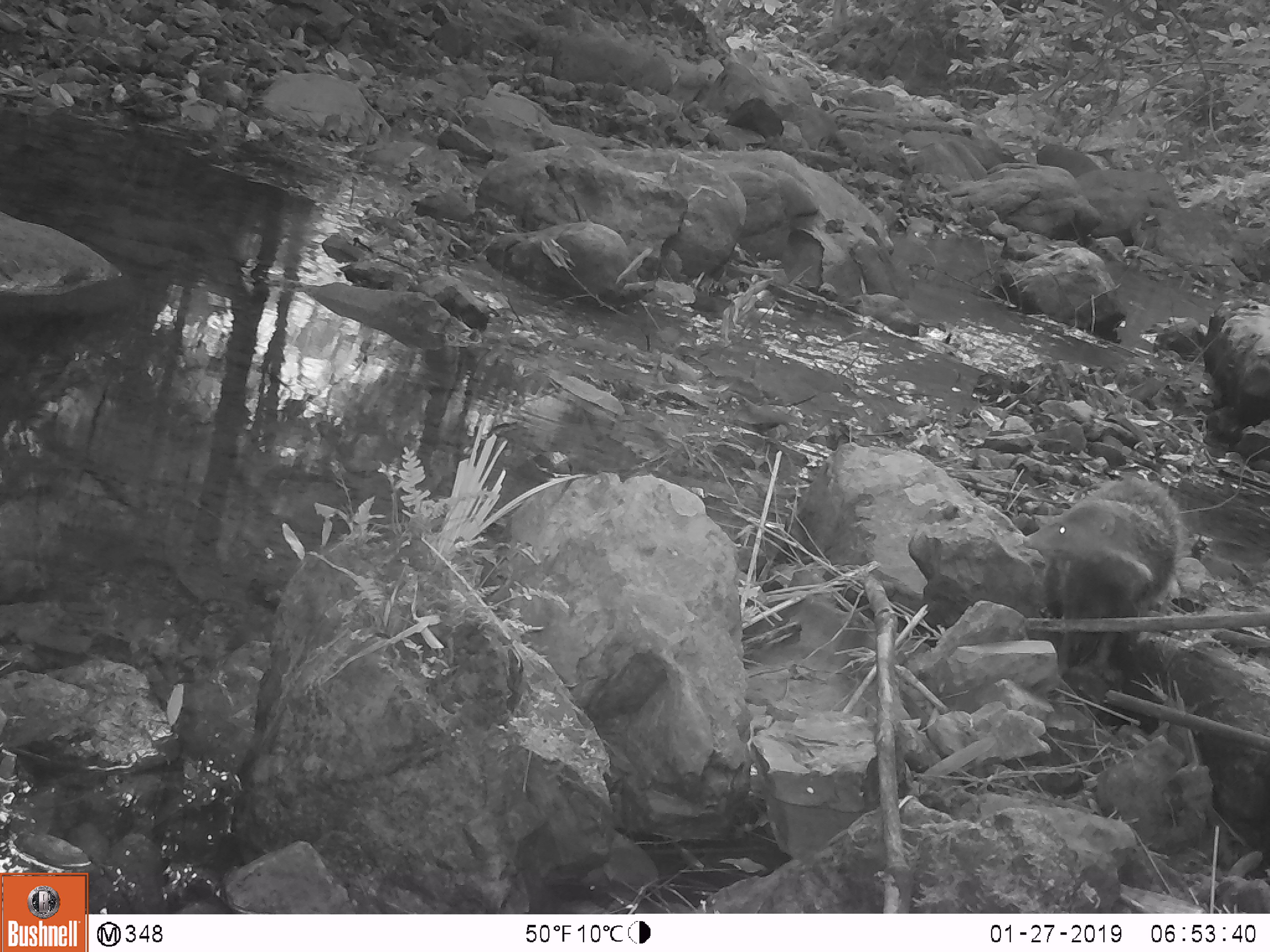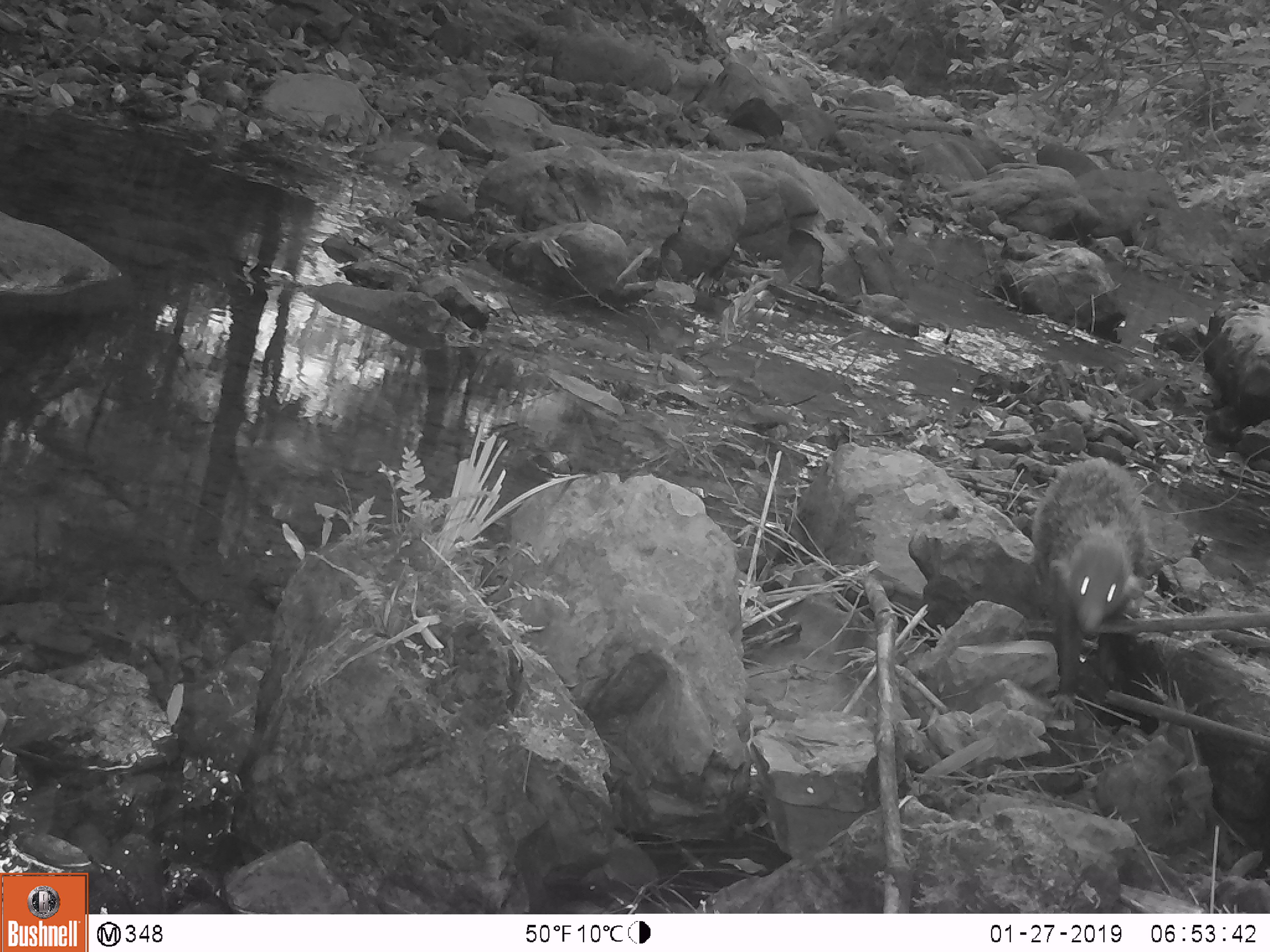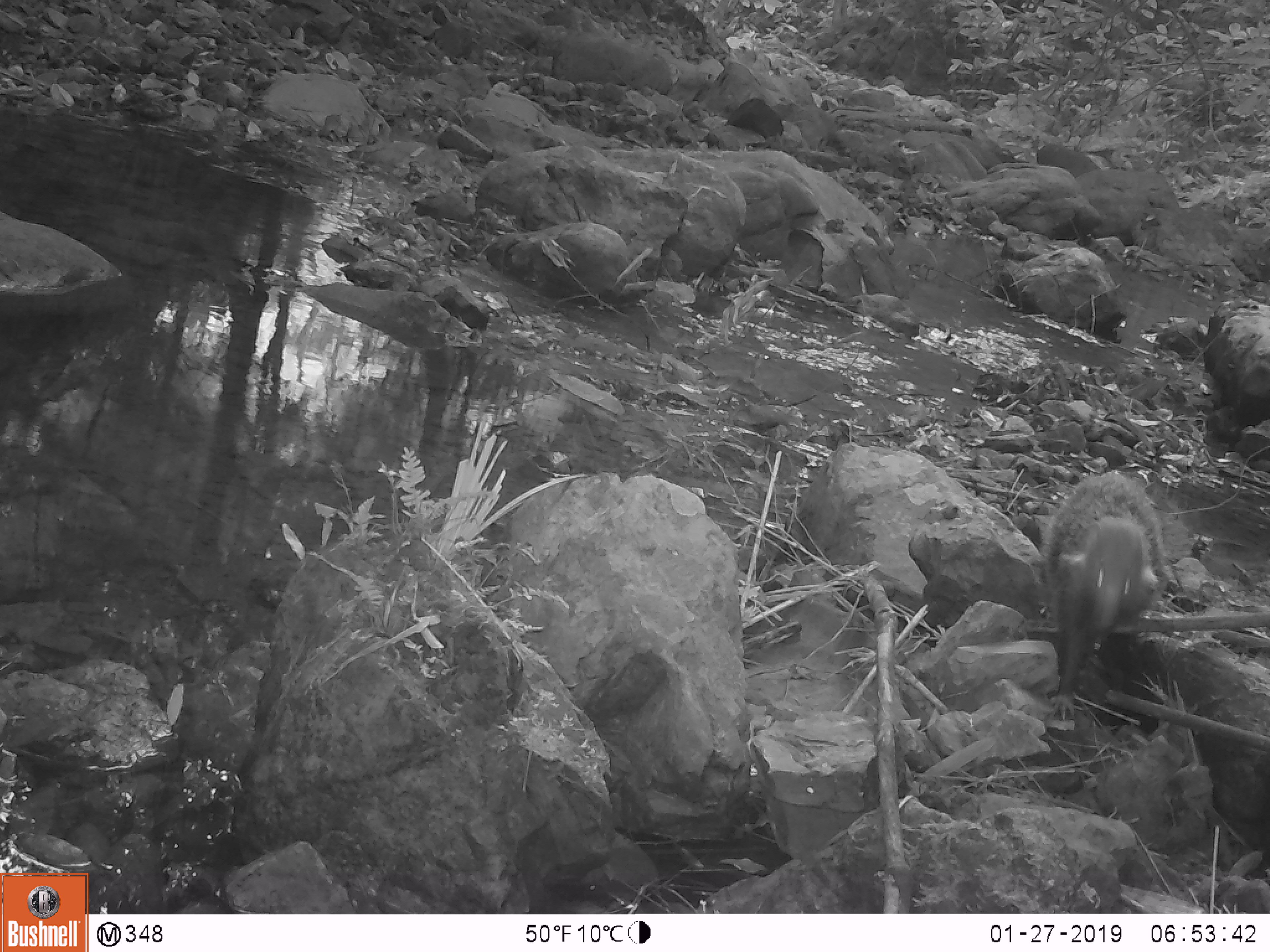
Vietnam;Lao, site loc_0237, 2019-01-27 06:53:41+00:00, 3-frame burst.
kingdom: Animalia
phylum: Chordata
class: Mammalia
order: Carnivora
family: Herpestidae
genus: Urva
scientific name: Urva urva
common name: crab-eating mongoose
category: crab eating mongoose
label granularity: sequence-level